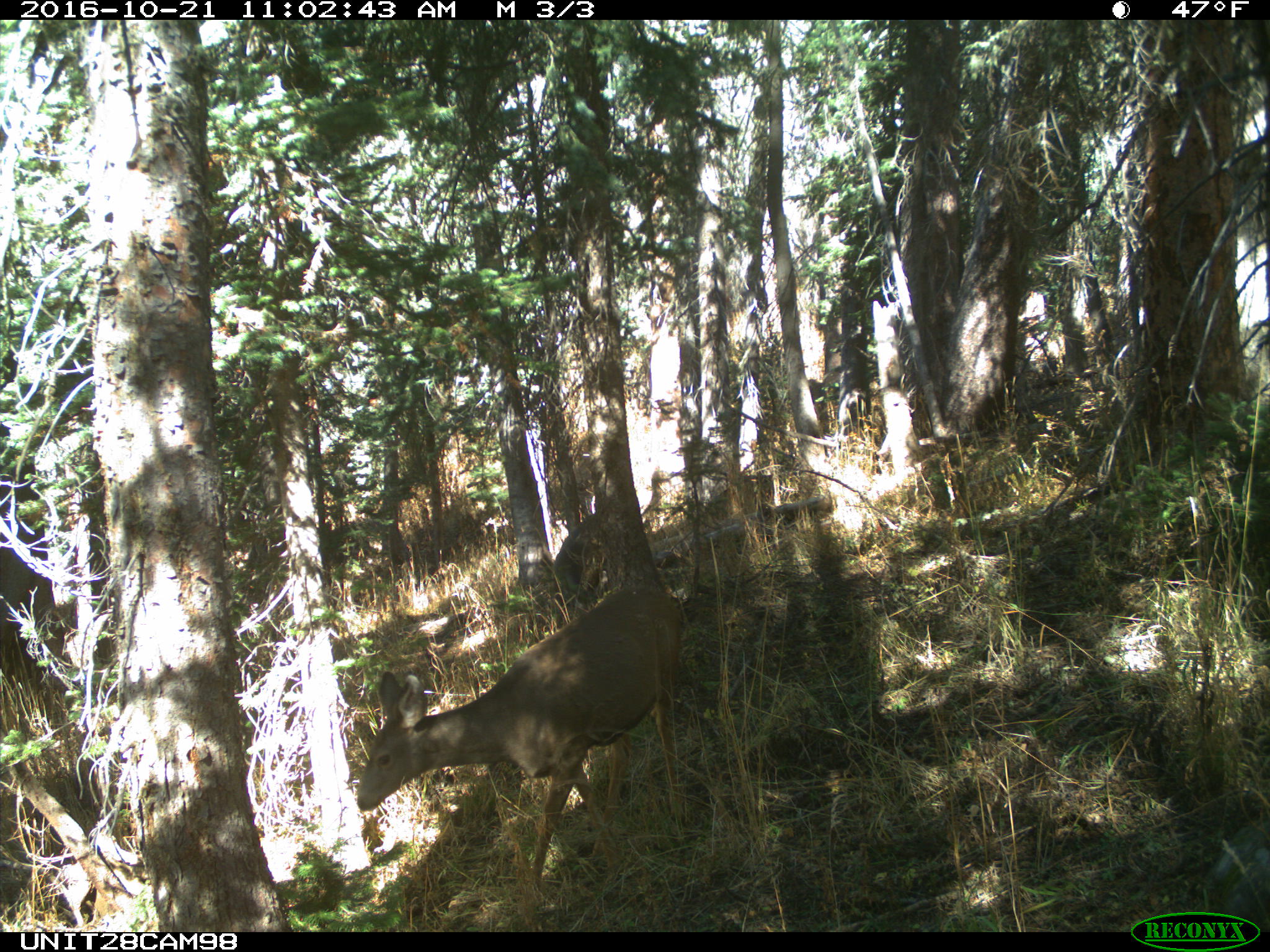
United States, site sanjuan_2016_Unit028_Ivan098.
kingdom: Animalia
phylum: Chordata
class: Mammalia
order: Artiodactyla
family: Cervidae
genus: Odocoileus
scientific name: Odocoileus hemionus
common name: mule deer